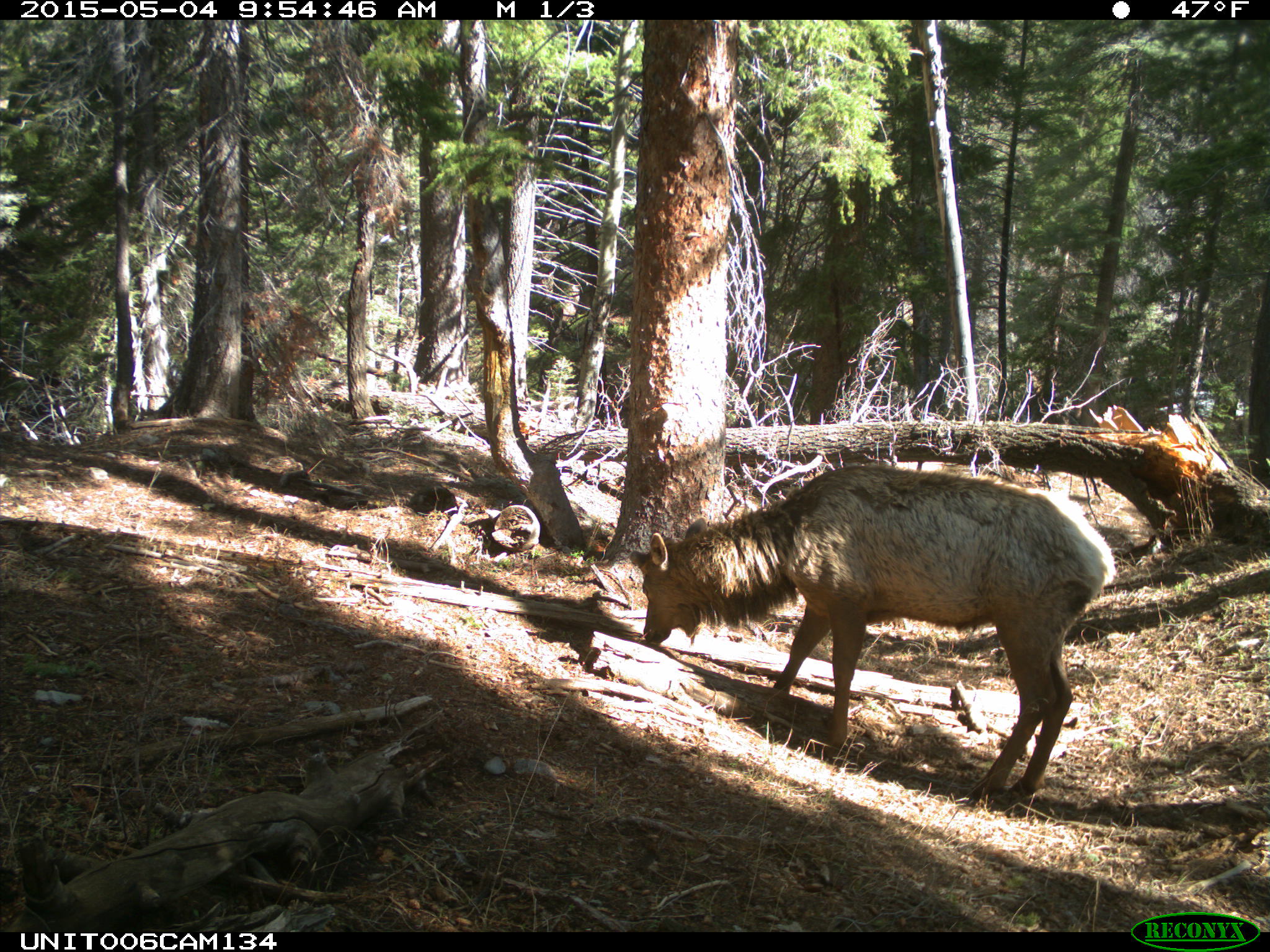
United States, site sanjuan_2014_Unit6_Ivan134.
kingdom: Animalia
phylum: Chordata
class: Mammalia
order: Artiodactyla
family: Cervidae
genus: Cervus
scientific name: Cervus elaphus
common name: red deer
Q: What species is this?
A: Cervus elaphus (red deer).